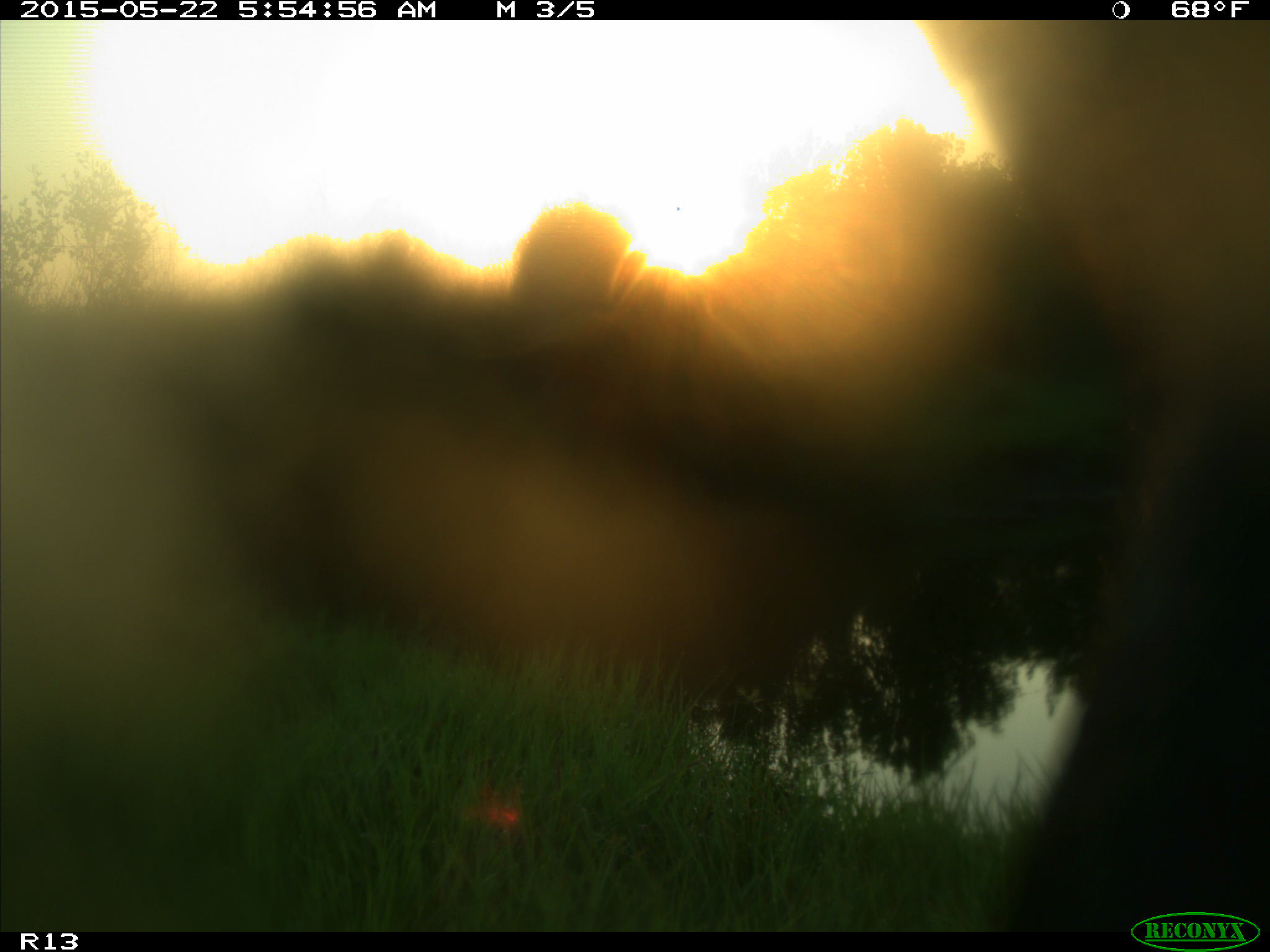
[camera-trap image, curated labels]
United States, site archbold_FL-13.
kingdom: Animalia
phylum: Chordata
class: Mammalia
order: Artiodactyla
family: Bovidae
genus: Bos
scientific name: Bos taurus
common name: domestic cow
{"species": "Bos taurus (domestic cow)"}